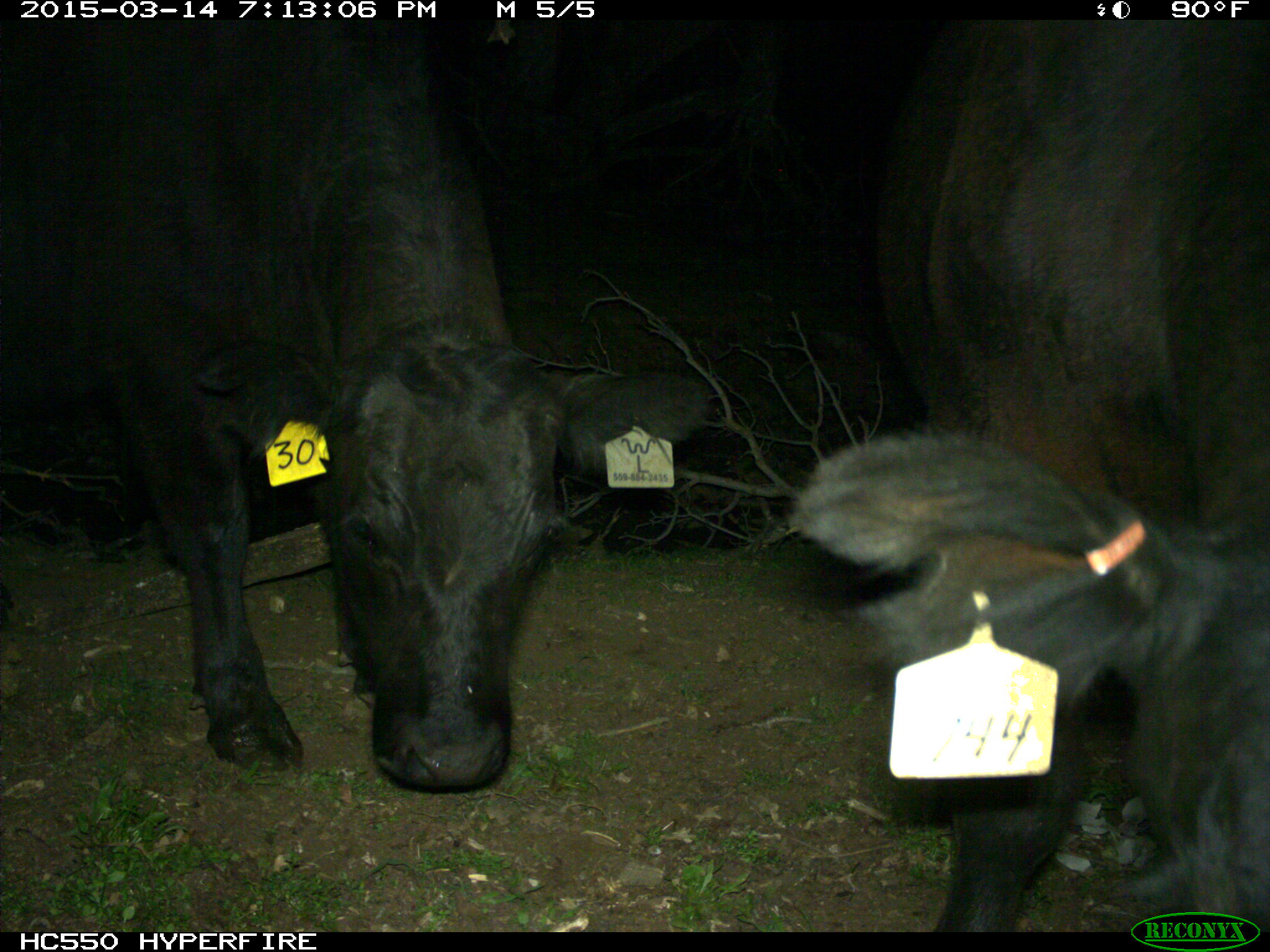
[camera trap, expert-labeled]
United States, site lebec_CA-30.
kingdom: Animalia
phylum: Chordata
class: Mammalia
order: Artiodactyla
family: Bovidae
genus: Bos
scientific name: Bos taurus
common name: domestic cow